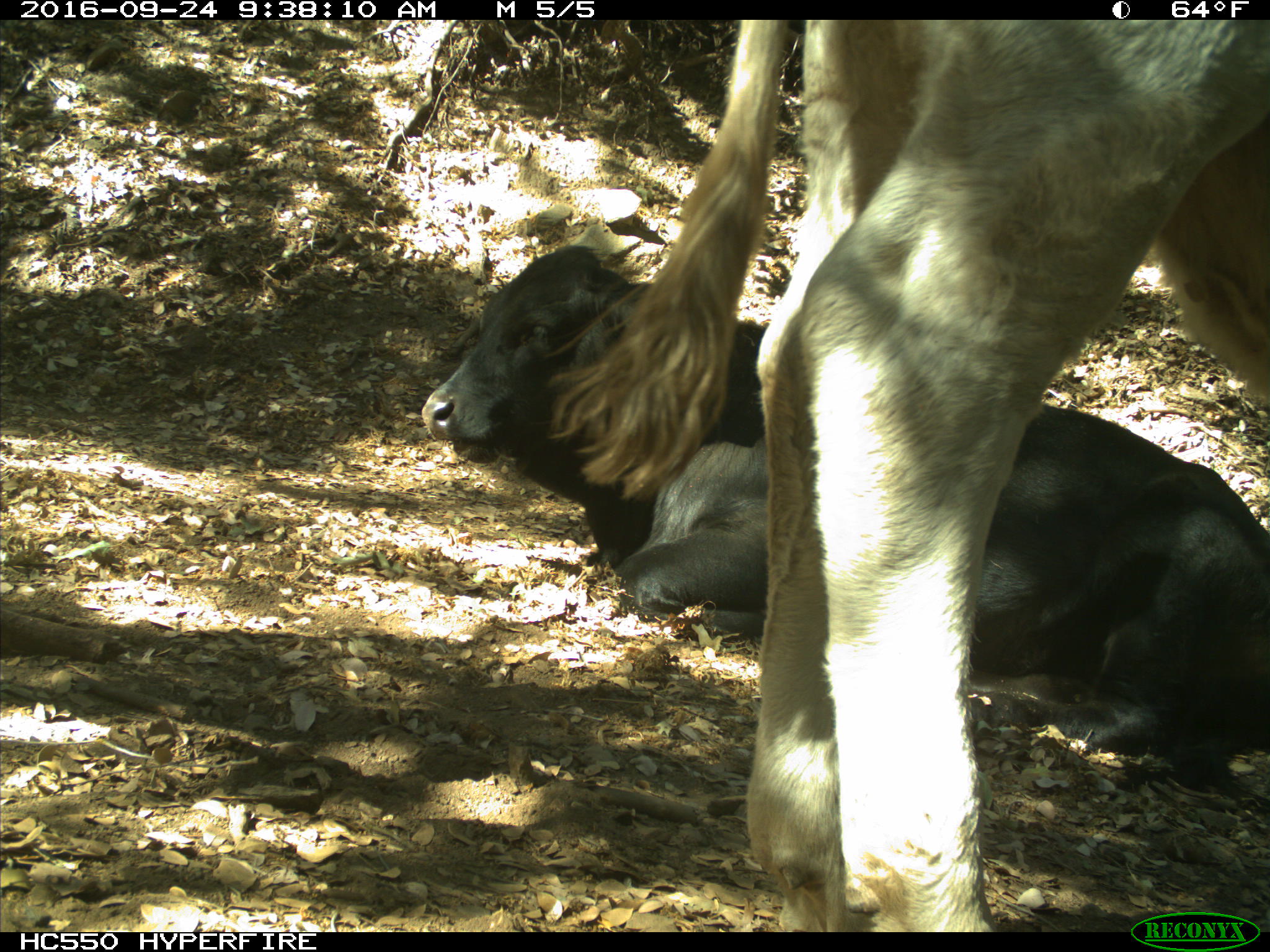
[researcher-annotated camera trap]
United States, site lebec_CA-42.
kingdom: Animalia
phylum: Chordata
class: Mammalia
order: Artiodactyla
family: Bovidae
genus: Bos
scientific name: Bos taurus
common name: domestic cow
Bos taurus (domestic cow).